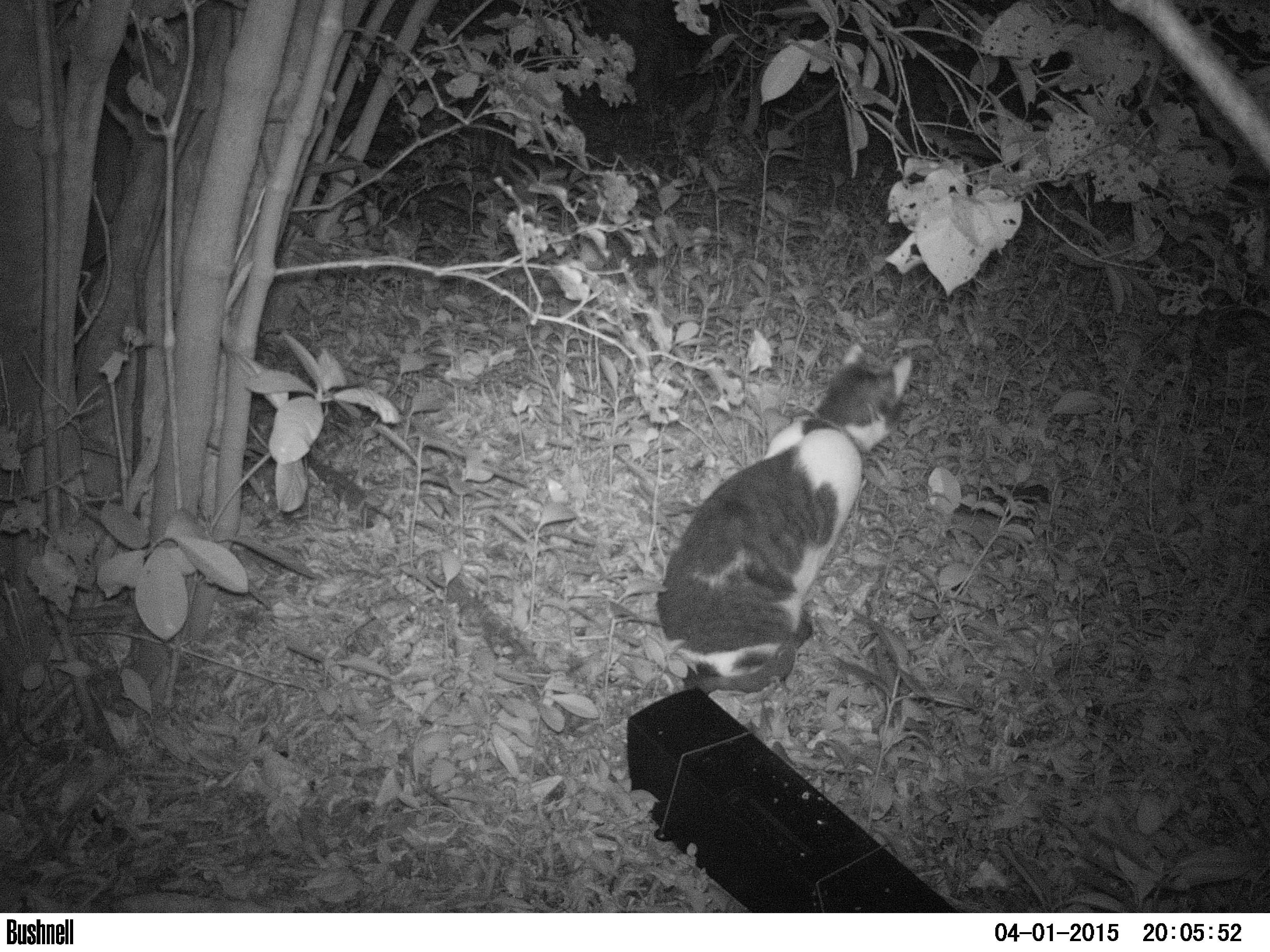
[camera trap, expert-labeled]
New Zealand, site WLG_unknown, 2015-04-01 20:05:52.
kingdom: Animalia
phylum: Chordata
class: Mammalia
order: Carnivora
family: Felidae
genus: Felis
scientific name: Felis catus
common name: domestic cat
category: cat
Cat (domestic cat) (Felis catus).